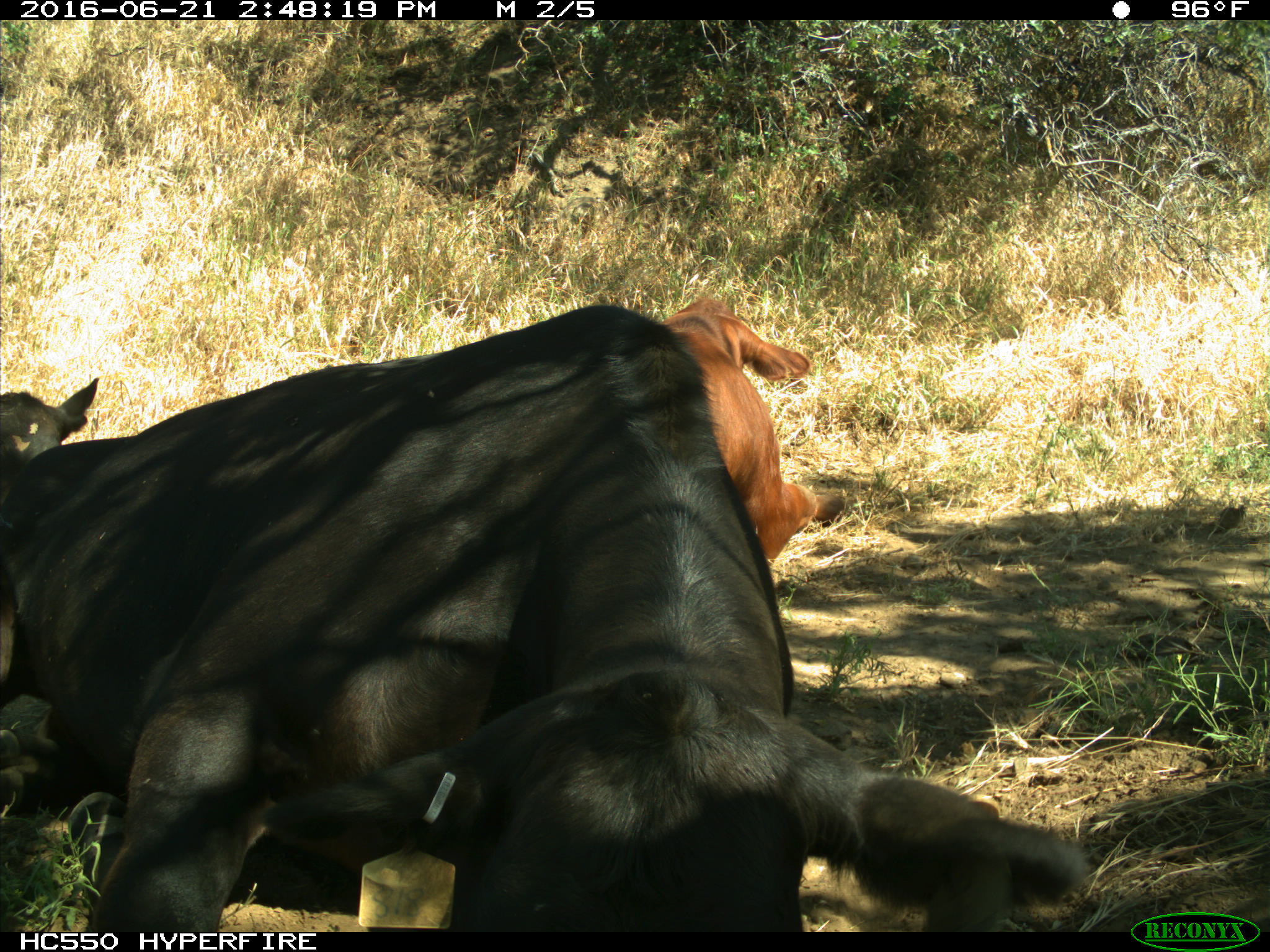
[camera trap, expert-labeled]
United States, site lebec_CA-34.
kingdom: Animalia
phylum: Chordata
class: Mammalia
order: Artiodactyla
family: Bovidae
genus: Bos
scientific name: Bos taurus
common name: domestic cow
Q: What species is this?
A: Bos taurus (domestic cow).